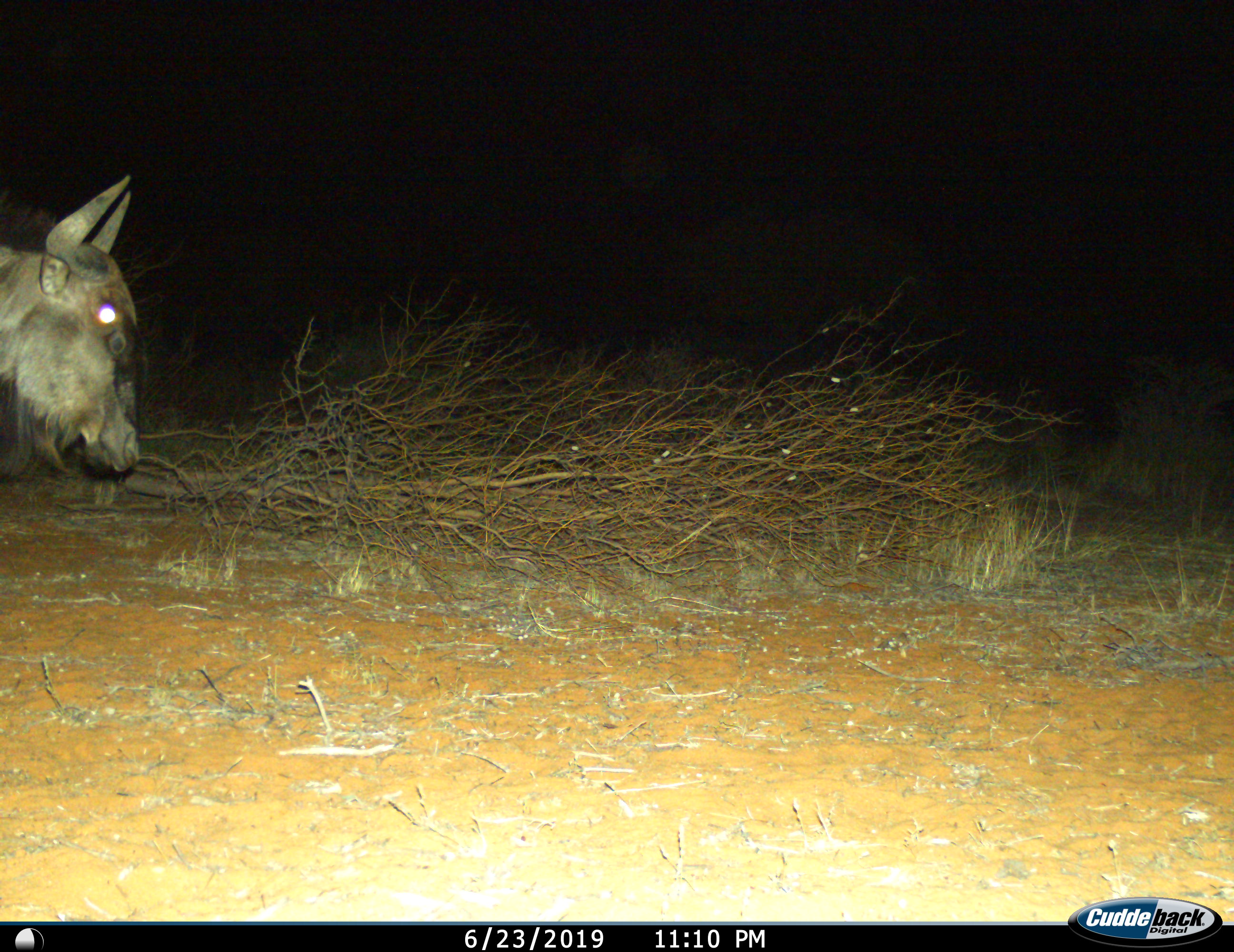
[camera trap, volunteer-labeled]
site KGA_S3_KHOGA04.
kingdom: Animalia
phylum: Chordata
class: Mammalia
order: Artiodactyla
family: Bovidae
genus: Connochaetes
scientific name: Connochaetes taurinus taurinus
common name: blue wildebeest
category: wildebeestblue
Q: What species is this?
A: Wildebeestblue (blue wildebeest) (Connochaetes taurinus taurinus).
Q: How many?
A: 1.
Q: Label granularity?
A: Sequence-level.